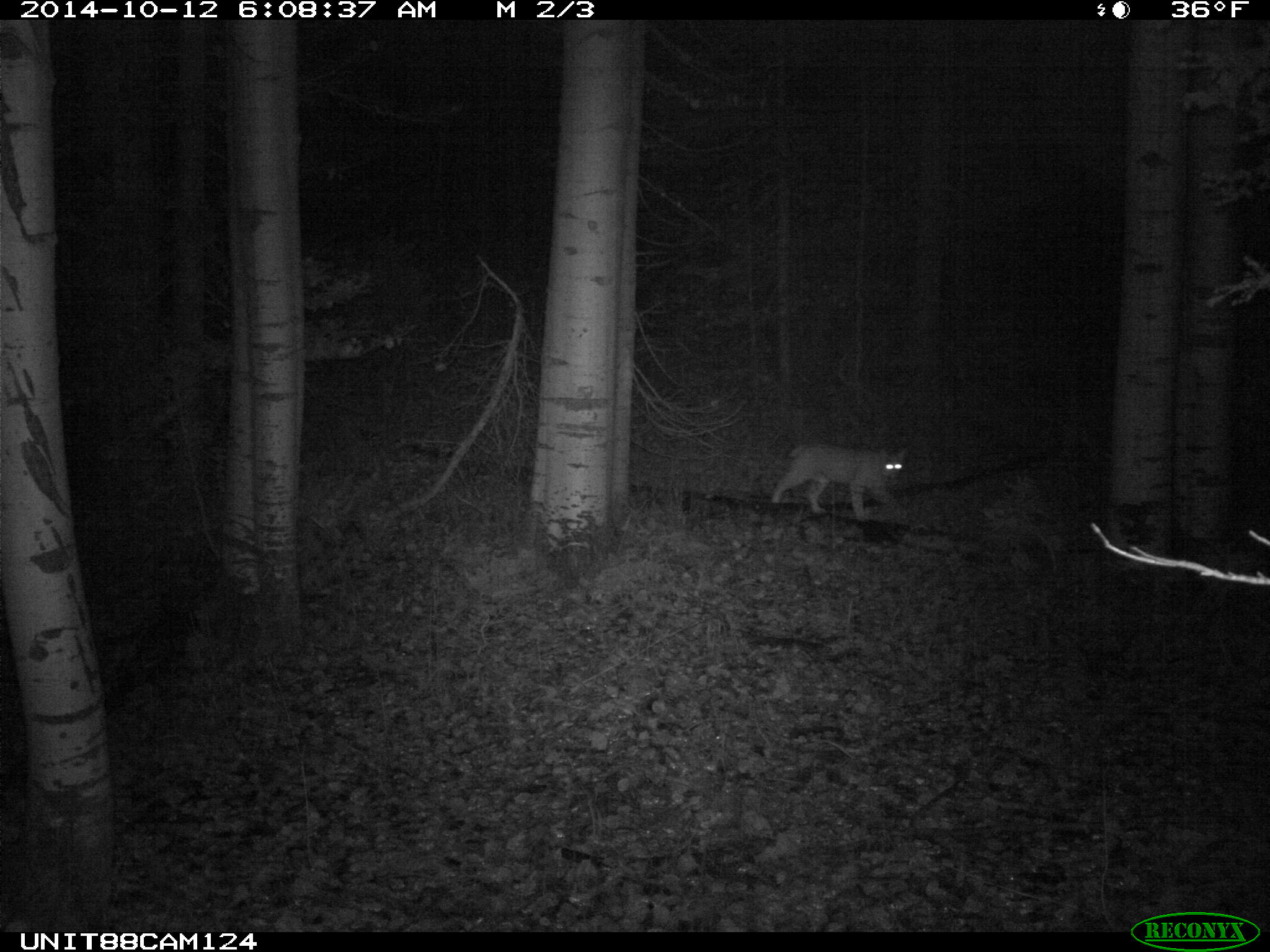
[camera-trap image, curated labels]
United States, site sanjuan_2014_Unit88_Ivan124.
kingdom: Animalia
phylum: Chordata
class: Mammalia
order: Carnivora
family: Felidae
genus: Lynx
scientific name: Lynx rufus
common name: bobcat